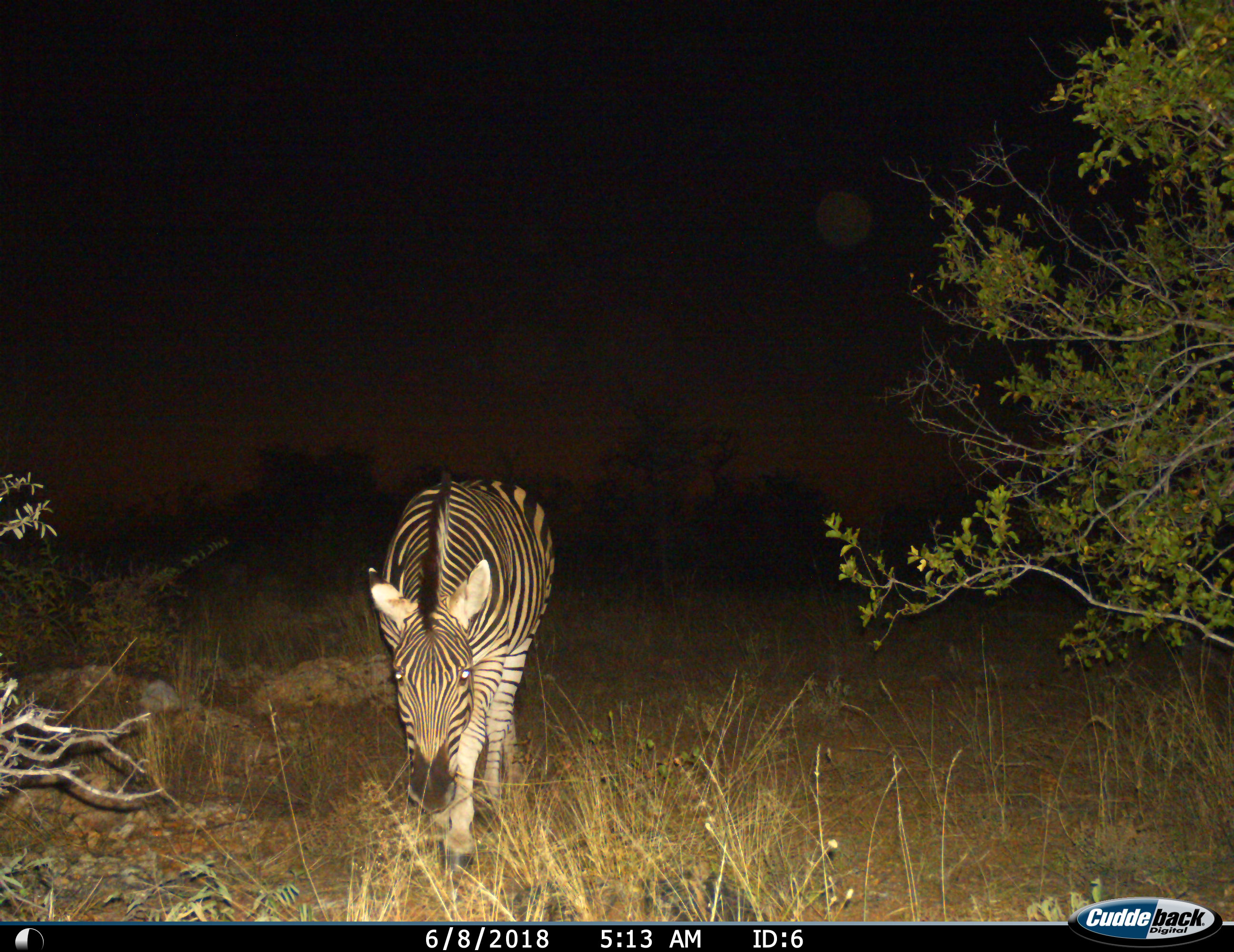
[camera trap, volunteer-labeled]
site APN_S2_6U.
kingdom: Animalia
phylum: Chordata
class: Mammalia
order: Perissodactyla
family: Equidae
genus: Equus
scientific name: Equus quagga burchellii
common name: burchell's zebra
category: zebraburchells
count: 1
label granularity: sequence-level